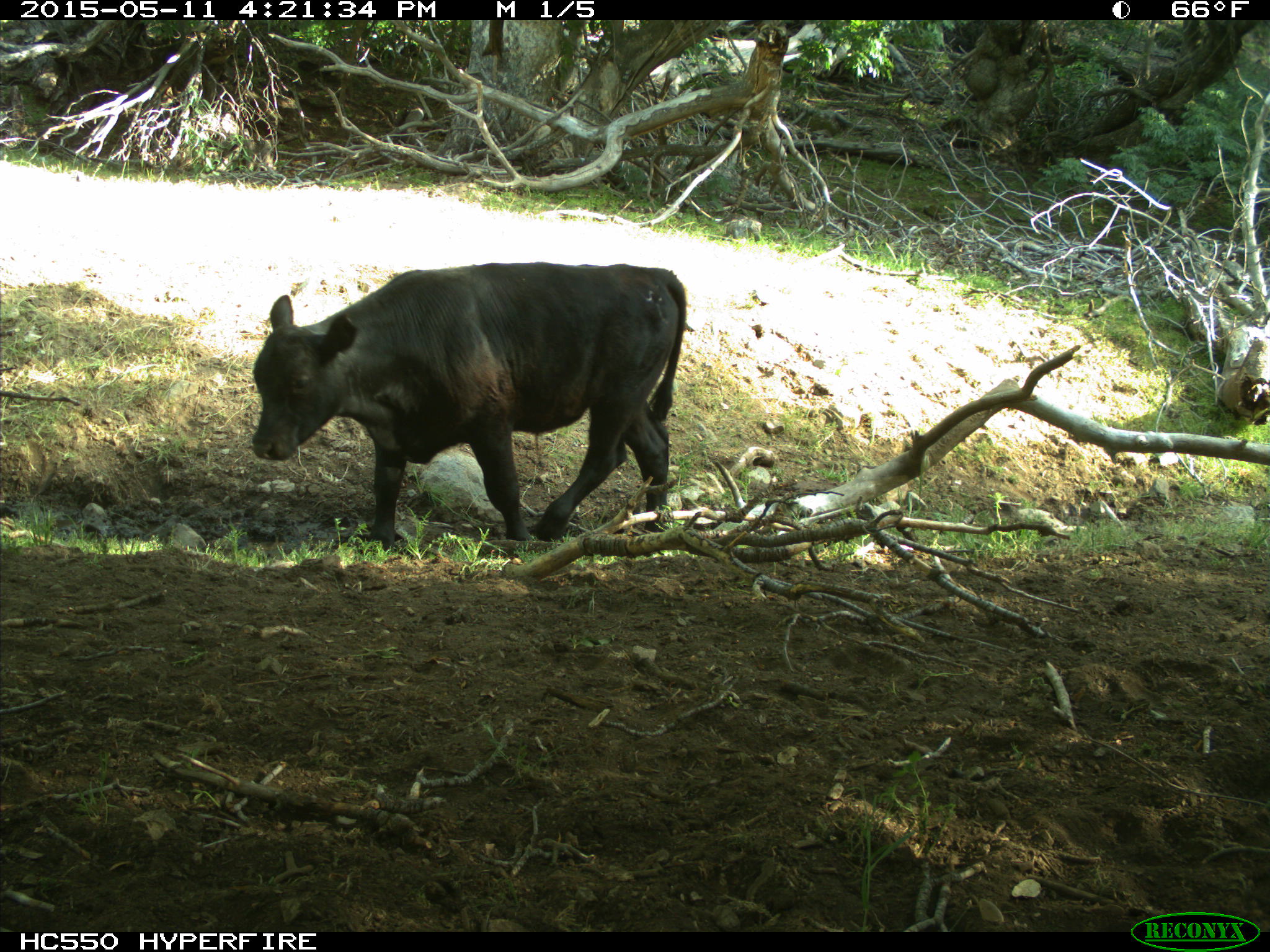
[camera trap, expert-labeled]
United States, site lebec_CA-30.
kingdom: Animalia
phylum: Chordata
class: Mammalia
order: Artiodactyla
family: Bovidae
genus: Bos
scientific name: Bos taurus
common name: domestic cow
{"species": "Bos taurus (domestic cow)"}